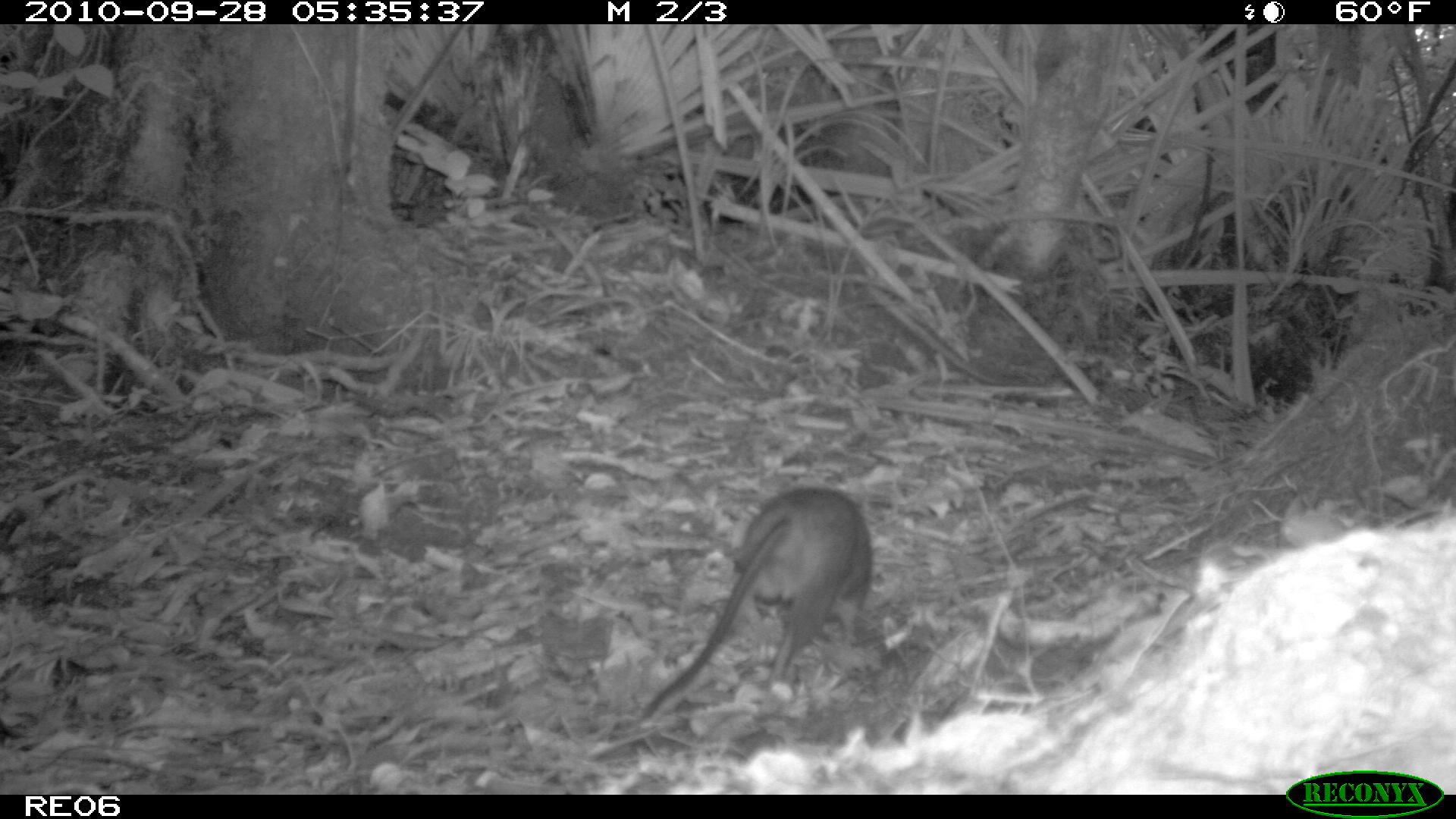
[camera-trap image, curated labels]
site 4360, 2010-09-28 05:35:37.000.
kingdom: Animalia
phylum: Chordata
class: Mammalia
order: Rodentia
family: Muridae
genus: Rattus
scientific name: Rattus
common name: rodent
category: unknown rat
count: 1